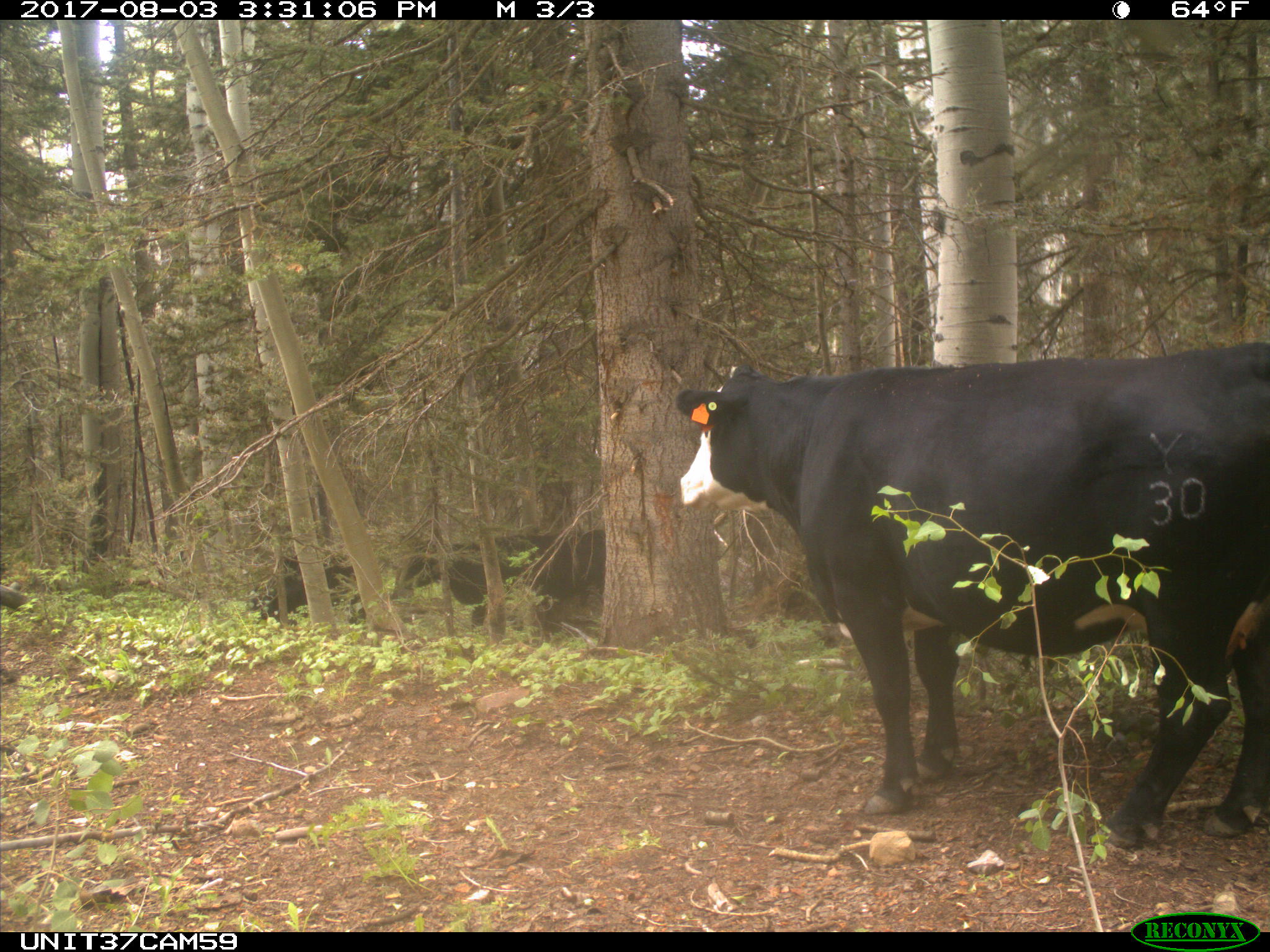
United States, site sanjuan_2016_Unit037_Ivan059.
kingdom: Animalia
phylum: Chordata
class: Mammalia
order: Artiodactyla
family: Bovidae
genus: Bos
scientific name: Bos taurus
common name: domestic cow